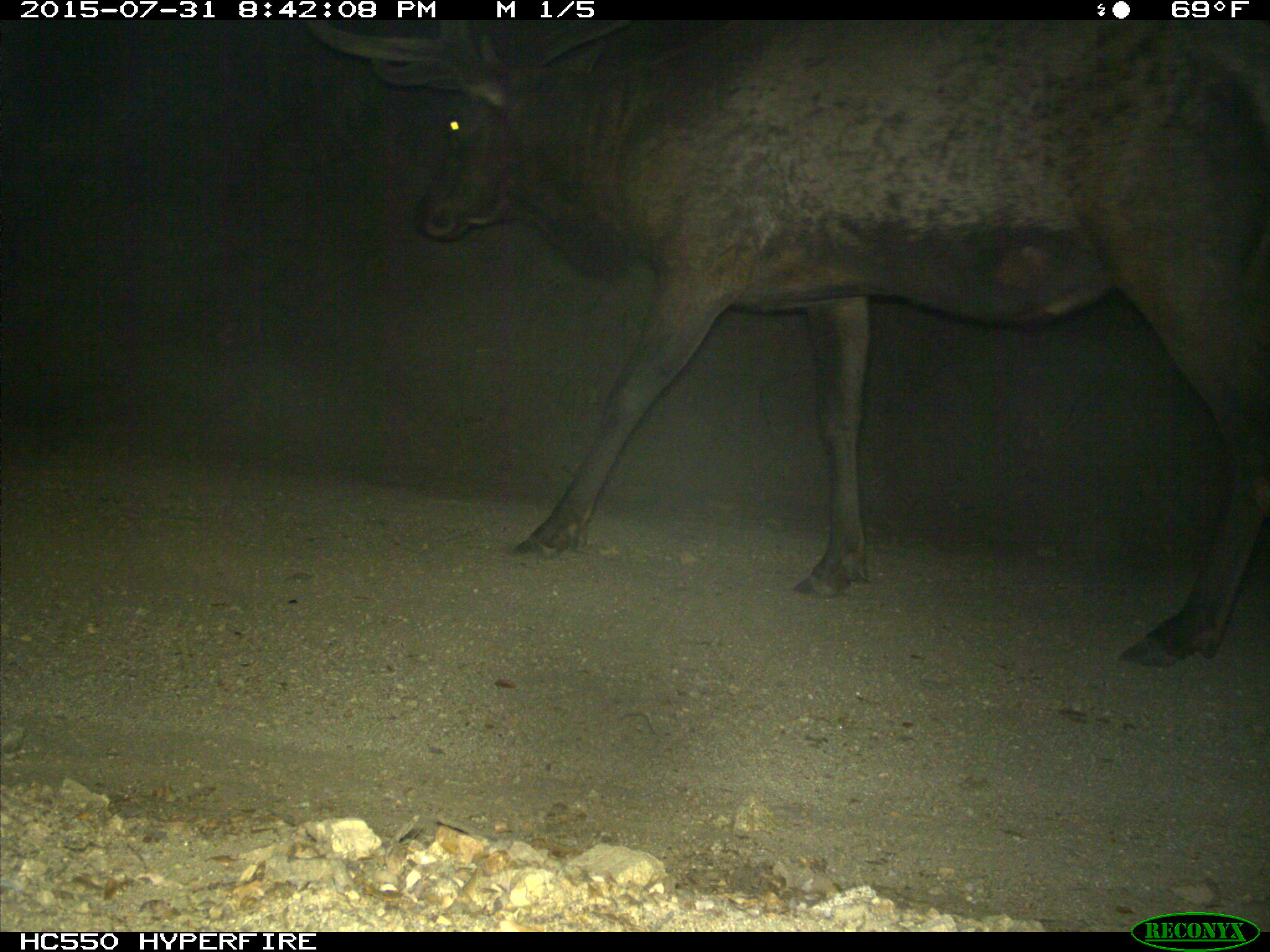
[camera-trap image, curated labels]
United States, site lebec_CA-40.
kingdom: Animalia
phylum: Chordata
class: Mammalia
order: Artiodactyla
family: Cervidae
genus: Cervus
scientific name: Cervus canadensis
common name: elk